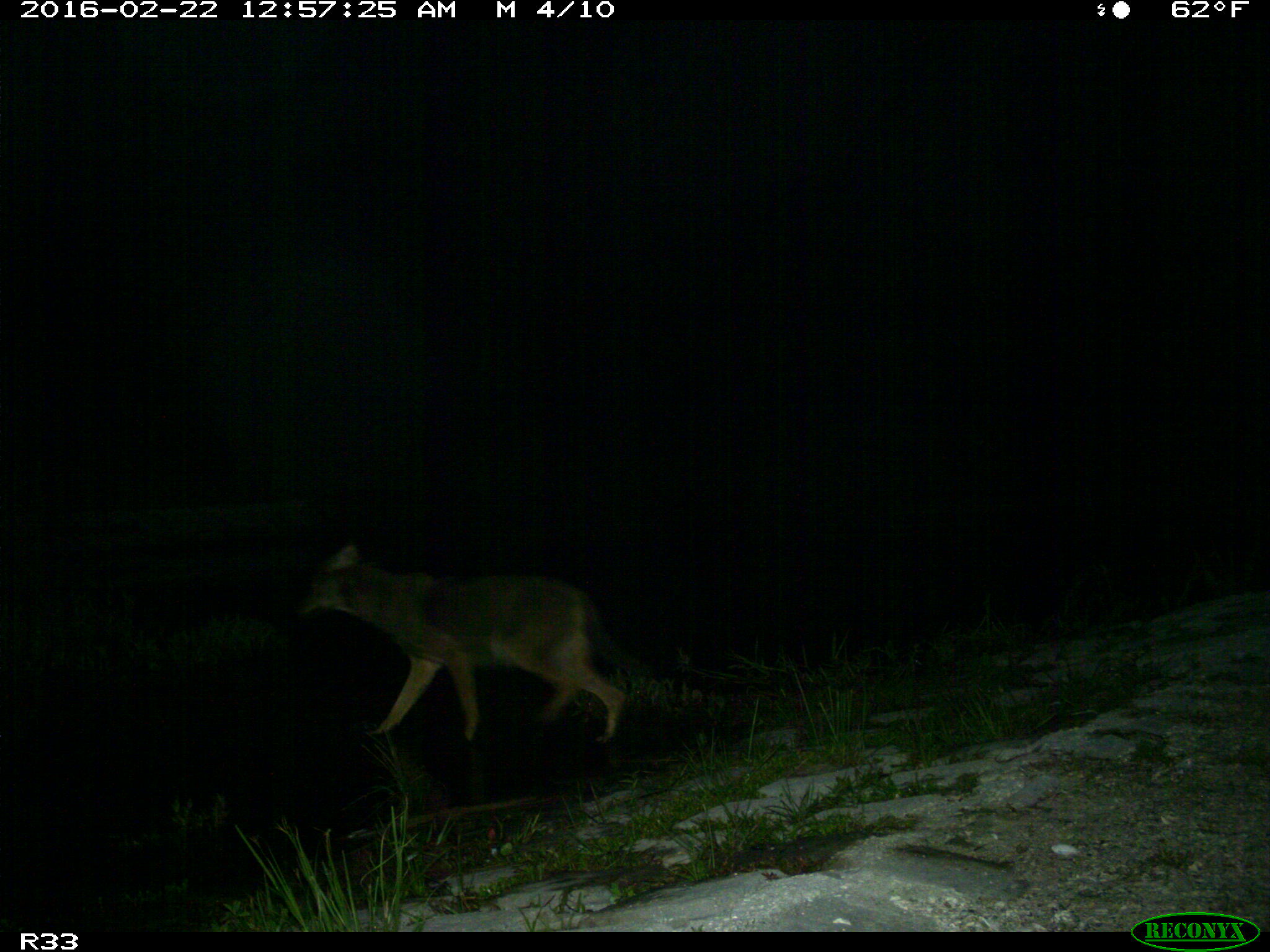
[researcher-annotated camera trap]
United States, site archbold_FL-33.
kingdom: Animalia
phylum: Chordata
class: Mammalia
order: Carnivora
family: Canidae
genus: Canis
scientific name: Canis latrans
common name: coyote